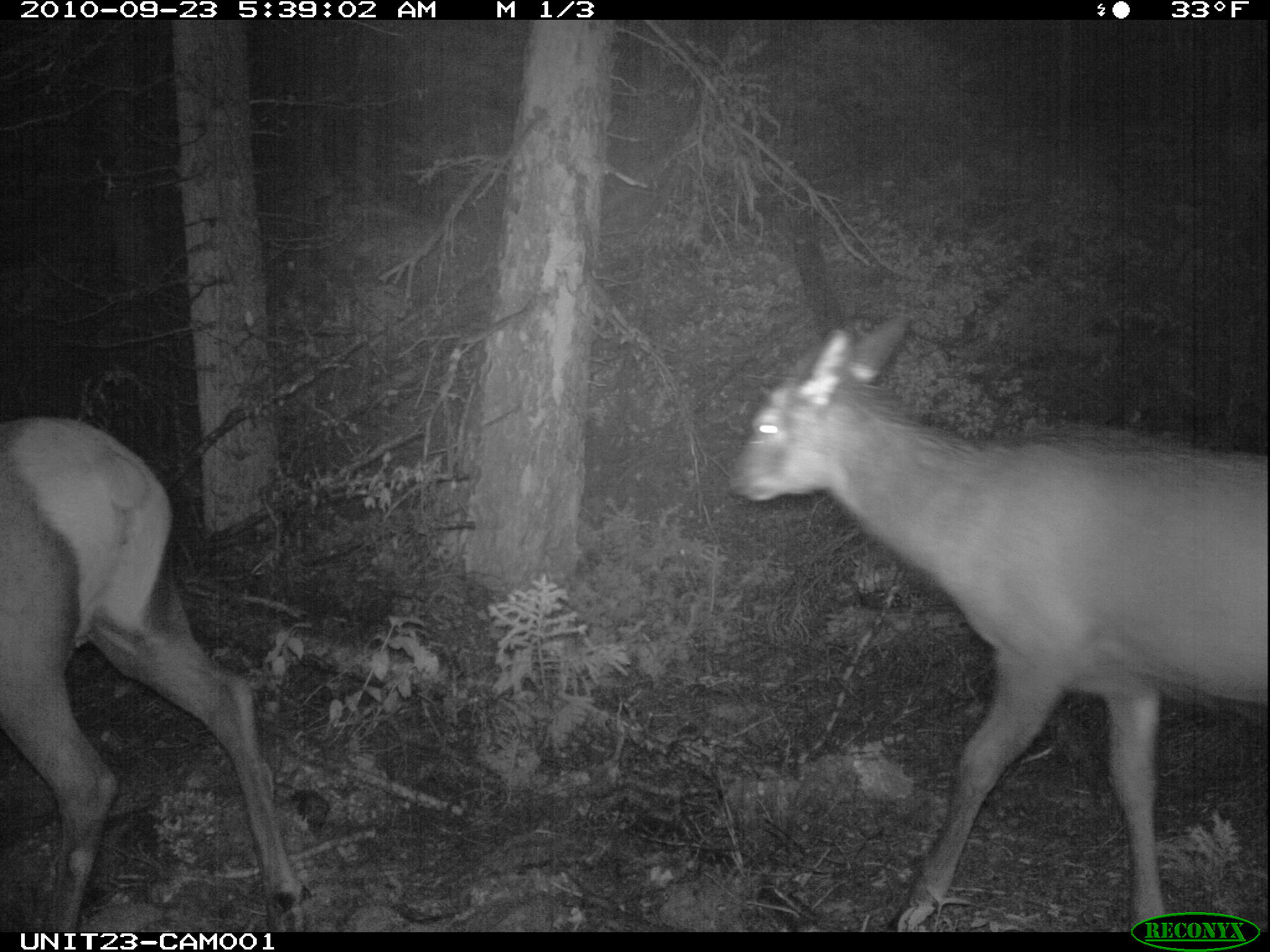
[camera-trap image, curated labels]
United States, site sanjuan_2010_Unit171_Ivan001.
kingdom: Animalia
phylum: Chordata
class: Mammalia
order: Artiodactyla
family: Cervidae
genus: Cervus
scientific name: Cervus elaphus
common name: red deer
Cervus elaphus (red deer).